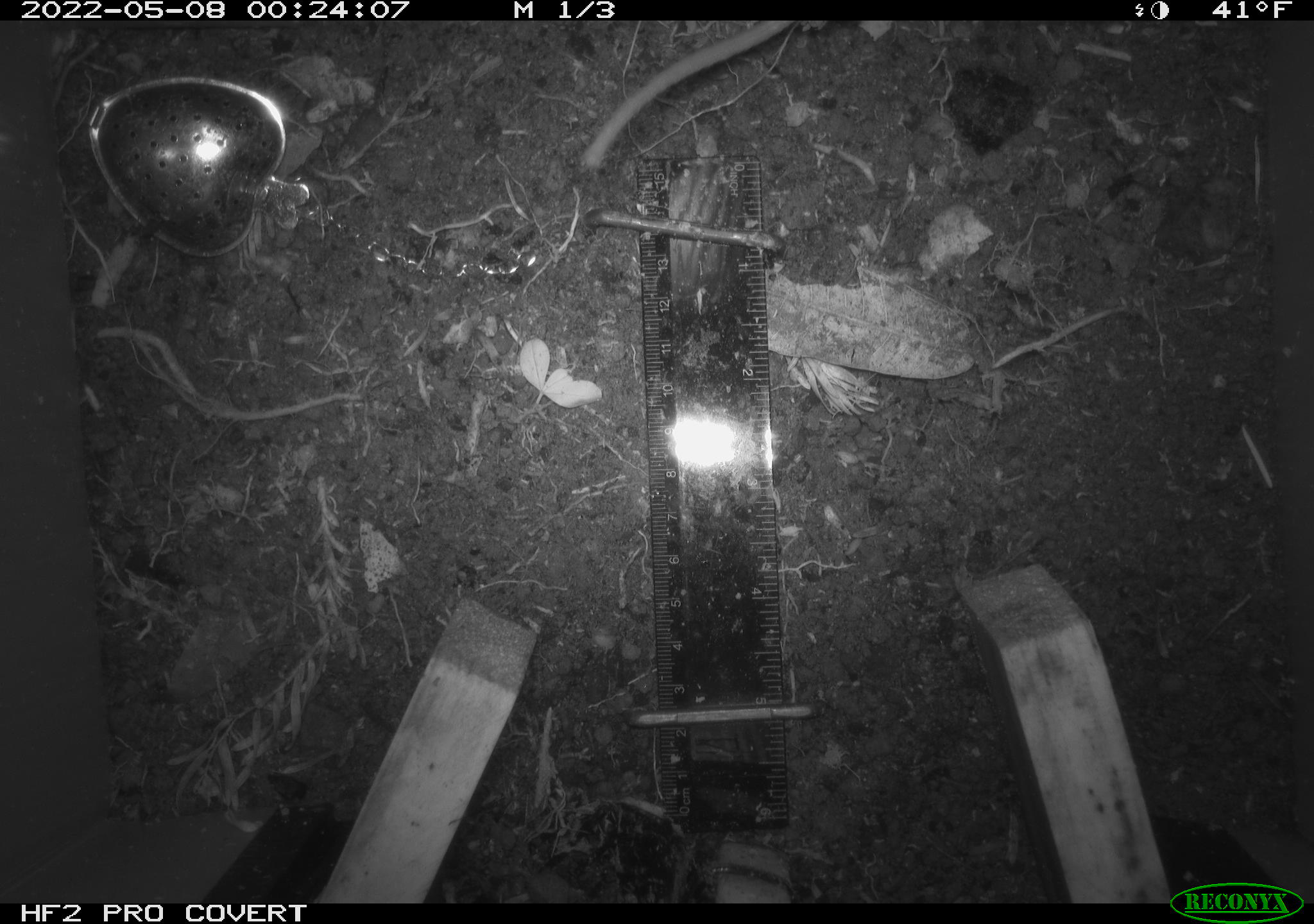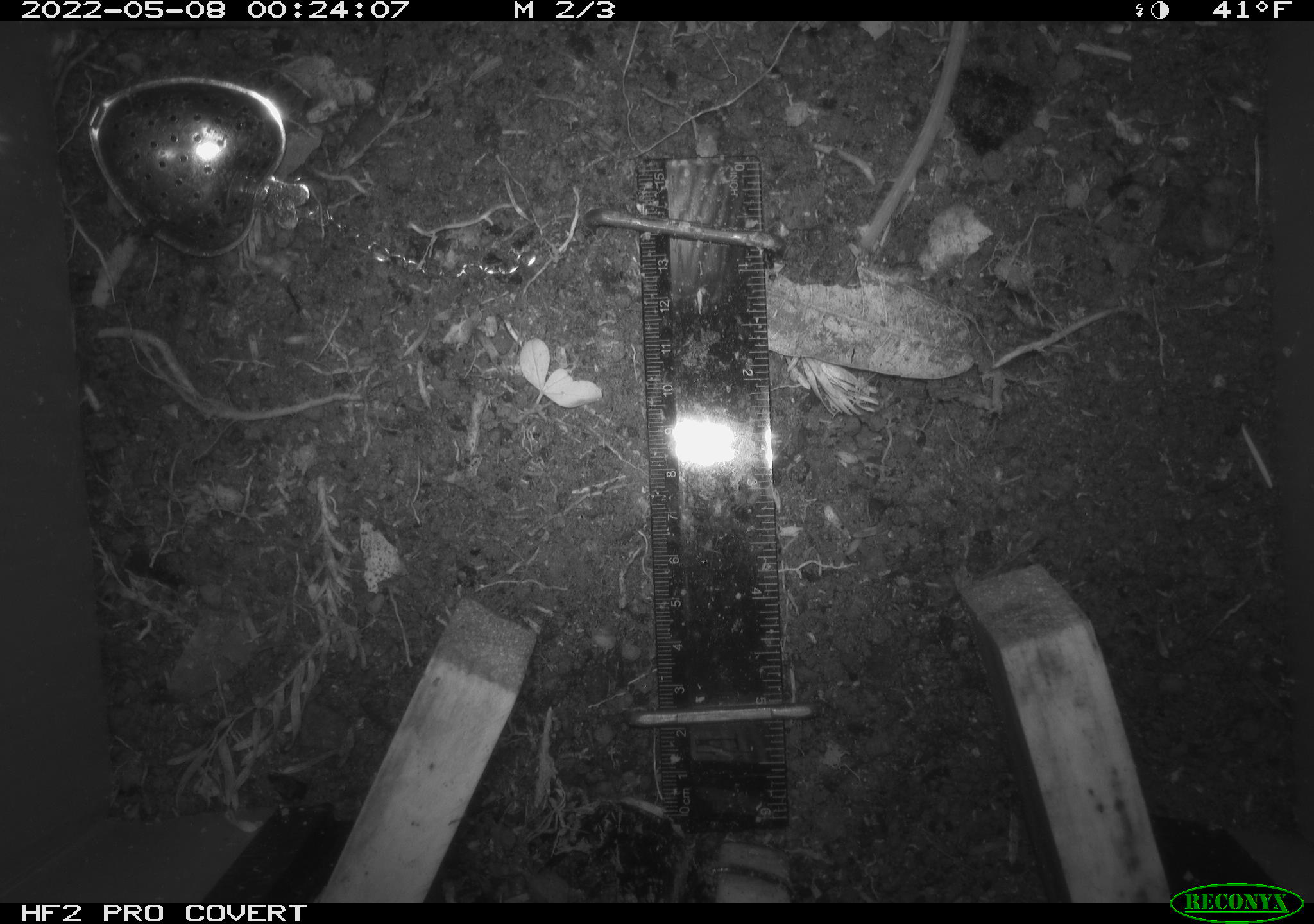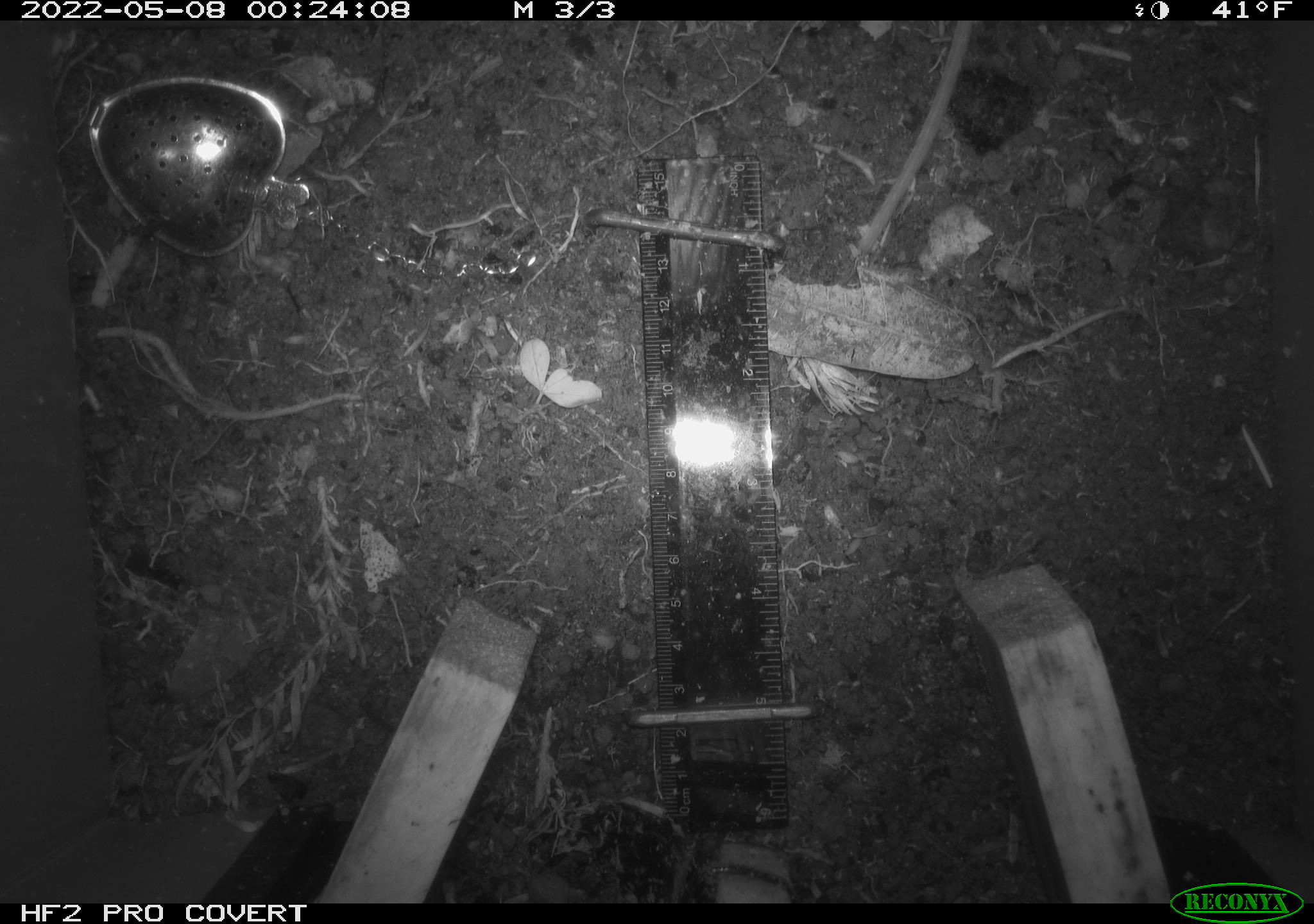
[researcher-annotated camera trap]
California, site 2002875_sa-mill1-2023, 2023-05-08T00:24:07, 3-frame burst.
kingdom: Animalia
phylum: Chordata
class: Mammalia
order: Rodentia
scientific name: Rodentia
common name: mouse species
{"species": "mouse species (Rodentia)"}